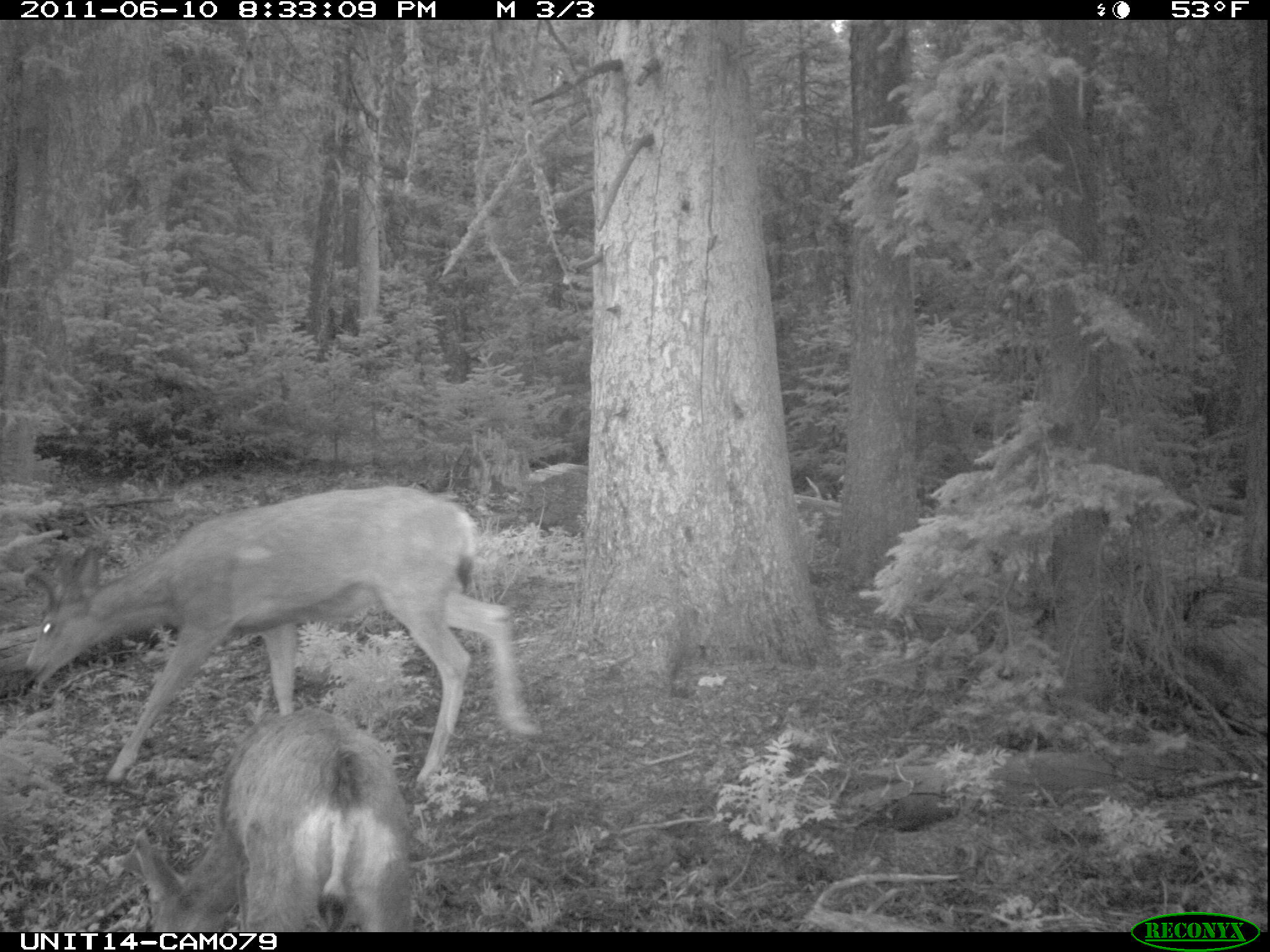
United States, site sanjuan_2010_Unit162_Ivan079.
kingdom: Animalia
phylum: Chordata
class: Mammalia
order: Artiodactyla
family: Cervidae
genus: Odocoileus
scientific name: Odocoileus hemionus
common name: mule deer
Odocoileus hemionus (mule deer).